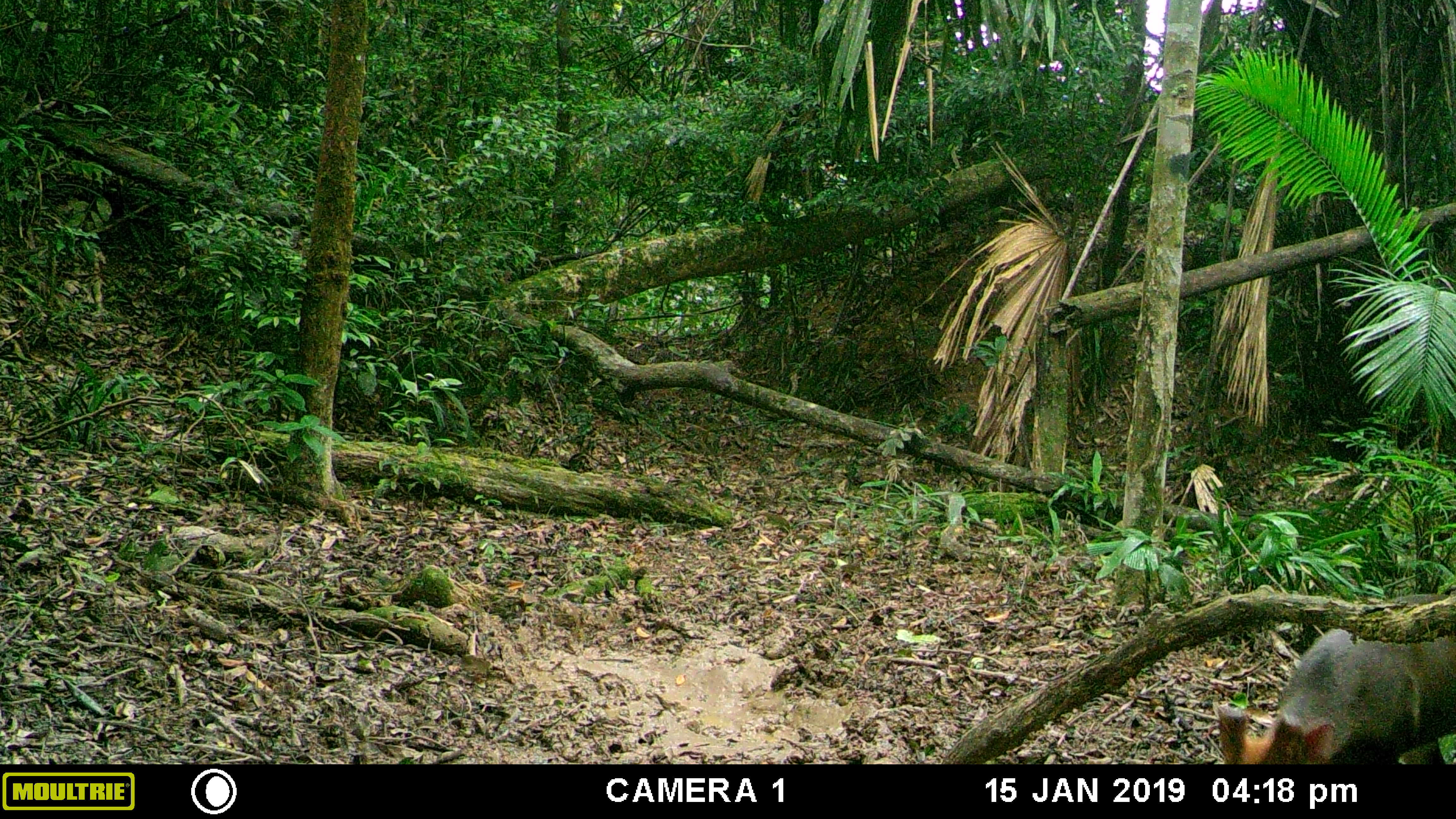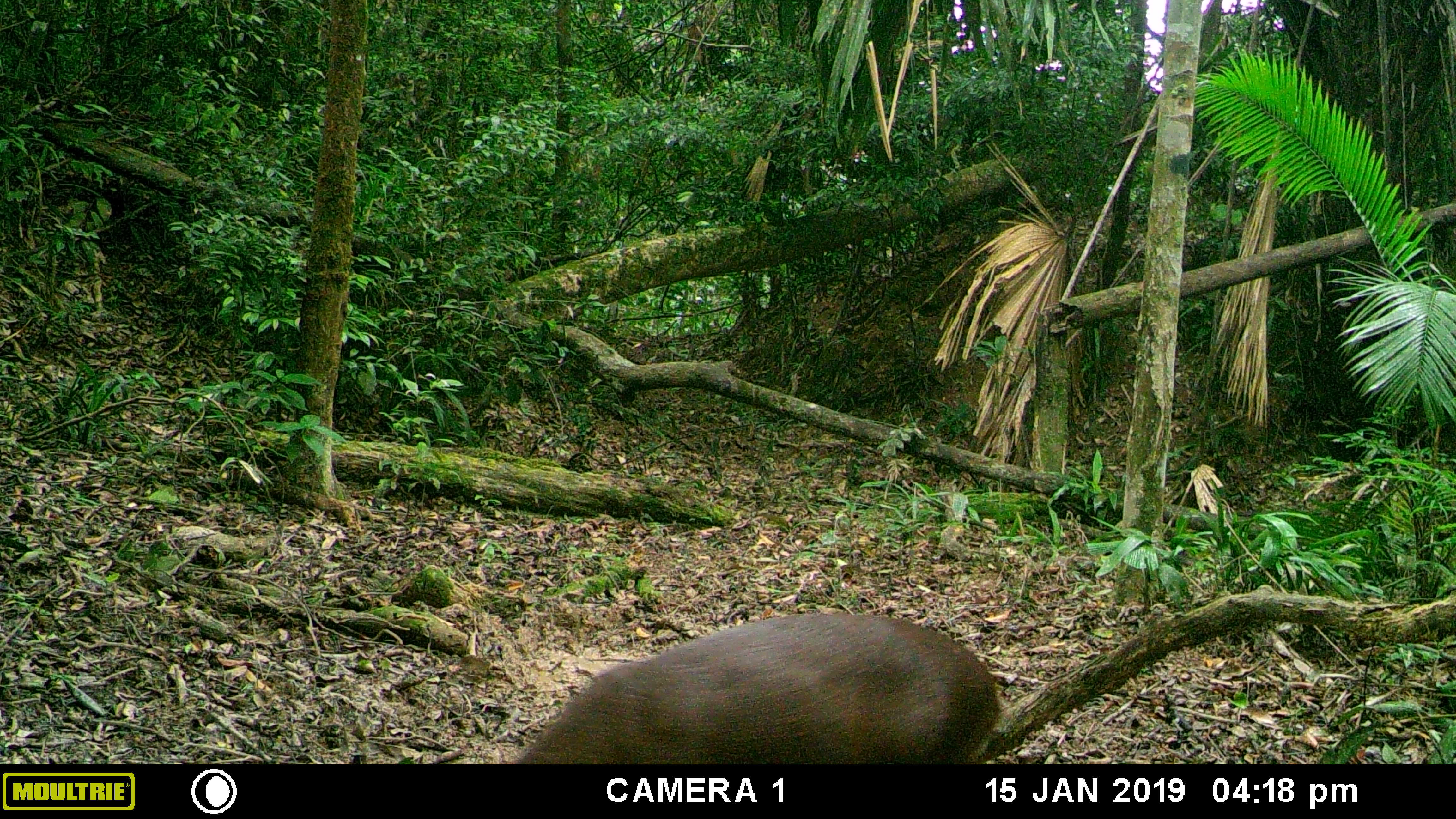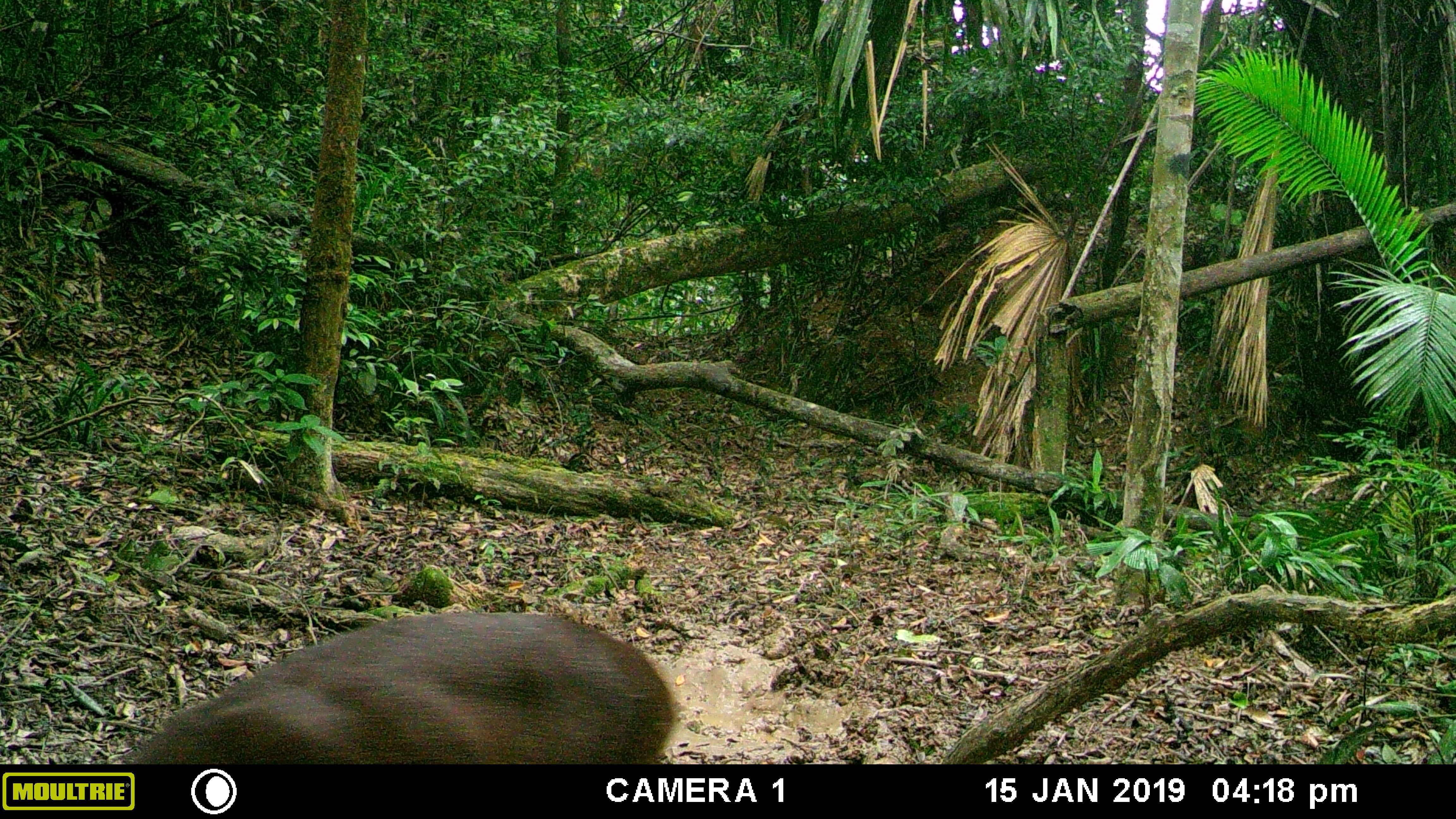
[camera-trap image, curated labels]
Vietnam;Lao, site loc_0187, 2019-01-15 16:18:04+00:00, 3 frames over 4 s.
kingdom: Animalia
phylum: Chordata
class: Mammalia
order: Artiodactyla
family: Cervidae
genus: Muntiacus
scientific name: Muntiacus vuquangensis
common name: large-antlered muntjac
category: large antlered muntjac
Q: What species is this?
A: Large antlered muntjac (large-antlered muntjac) (Muntiacus vuquangensis).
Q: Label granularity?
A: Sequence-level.